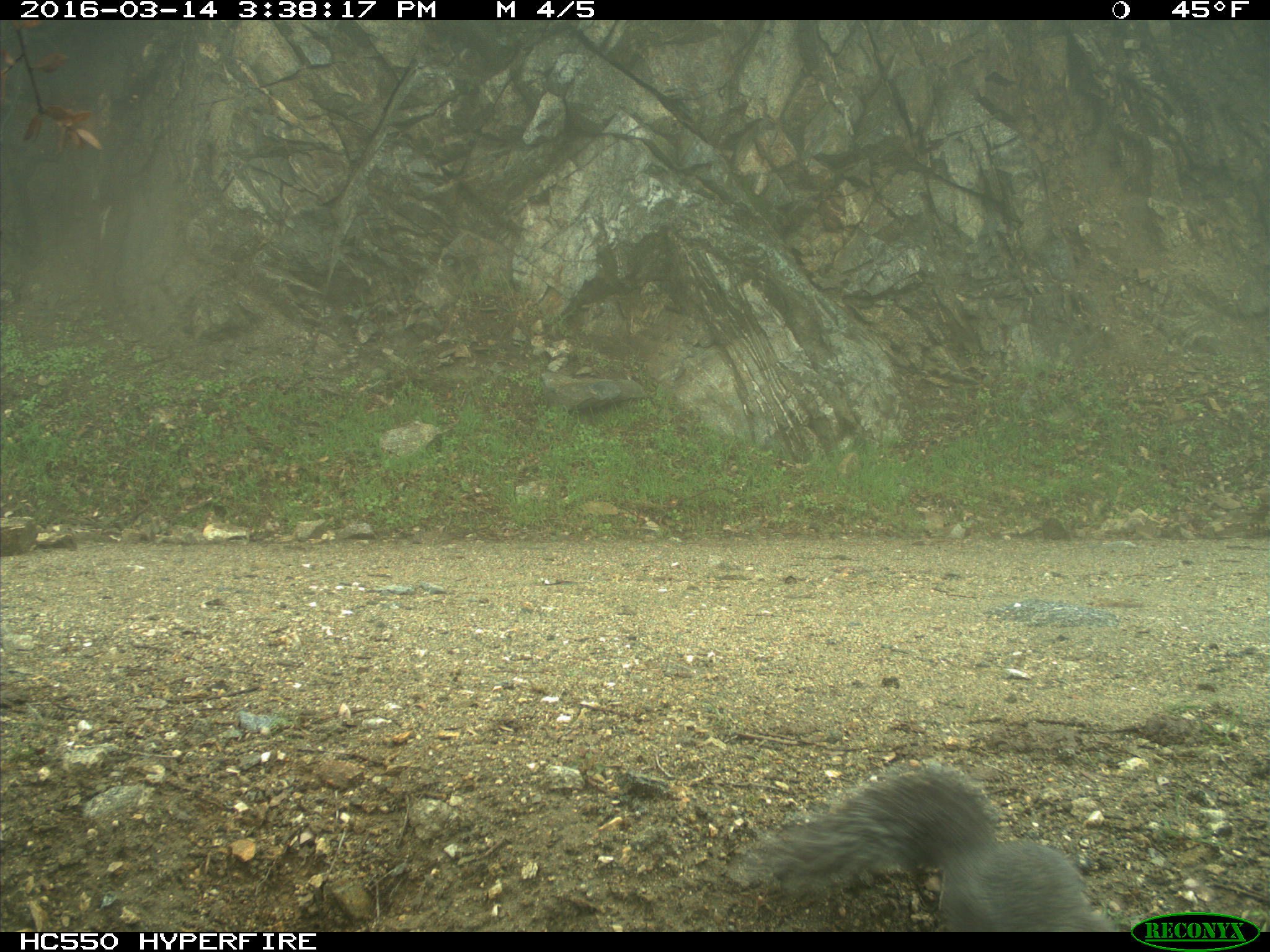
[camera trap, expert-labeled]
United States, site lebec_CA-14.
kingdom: Animalia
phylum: Chordata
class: Mammalia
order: Rodentia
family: Sciuridae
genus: Sciurus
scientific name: Sciurus carolinensis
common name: eastern gray squirrel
Sciurus carolinensis (eastern gray squirrel).